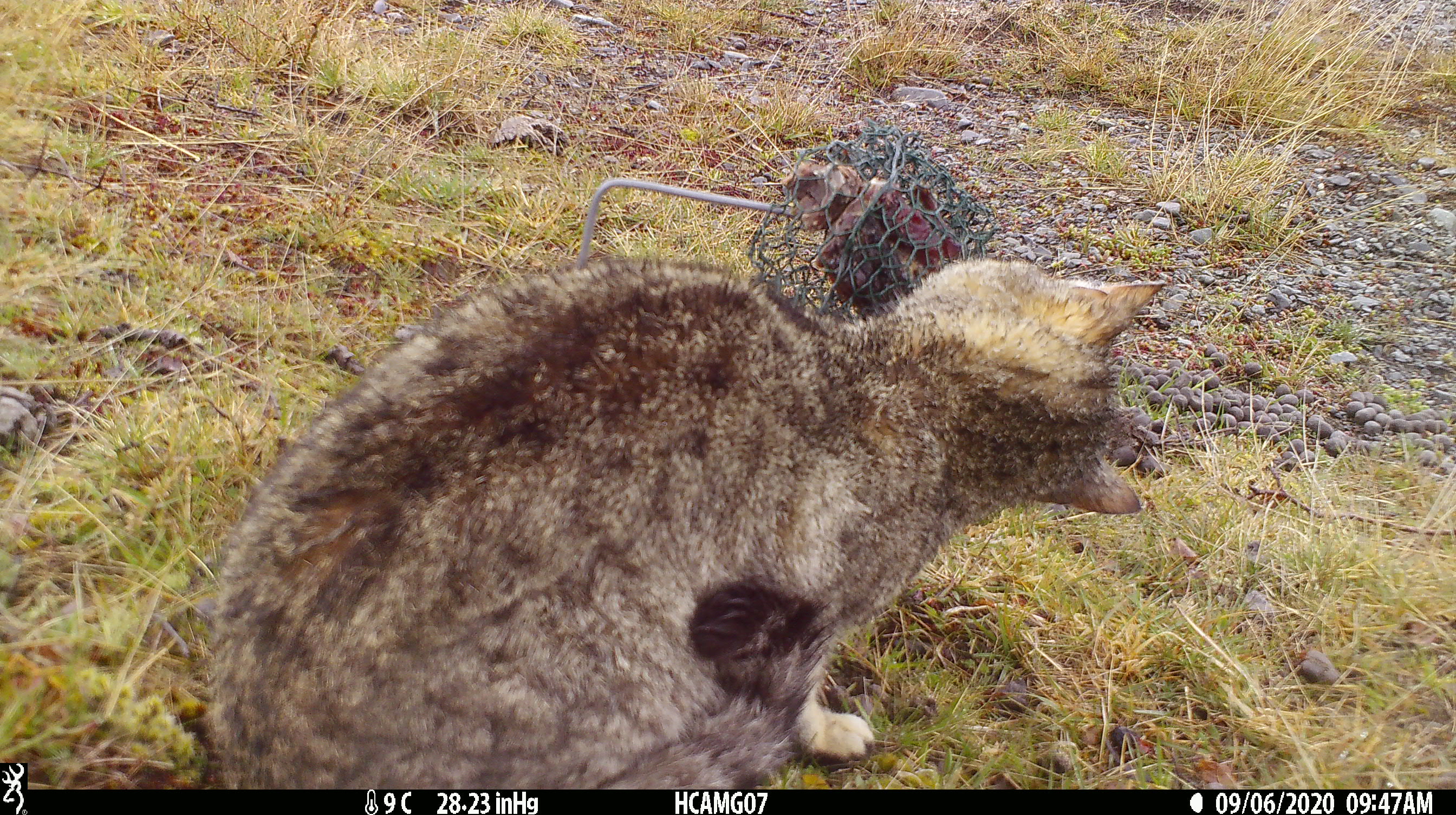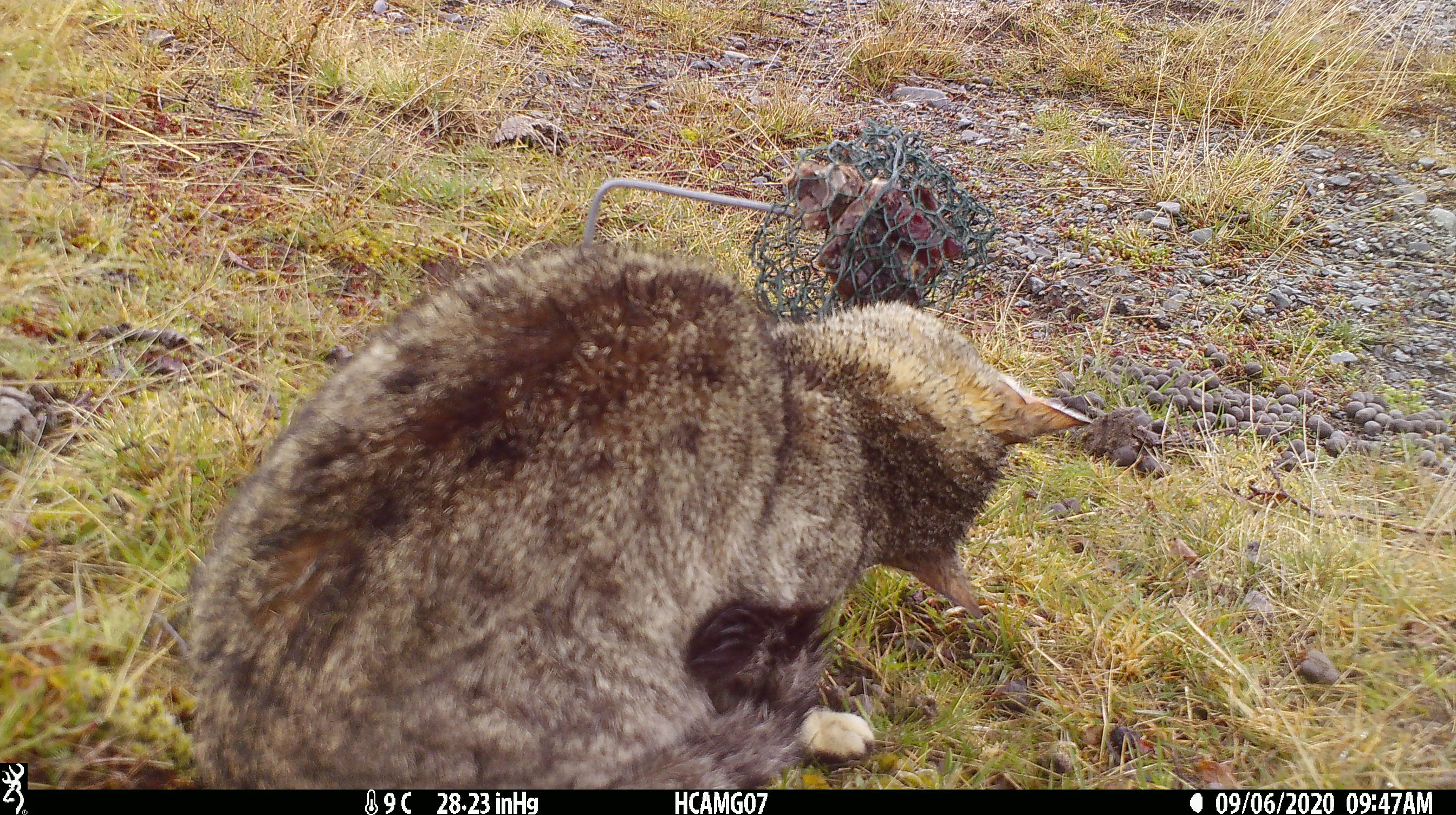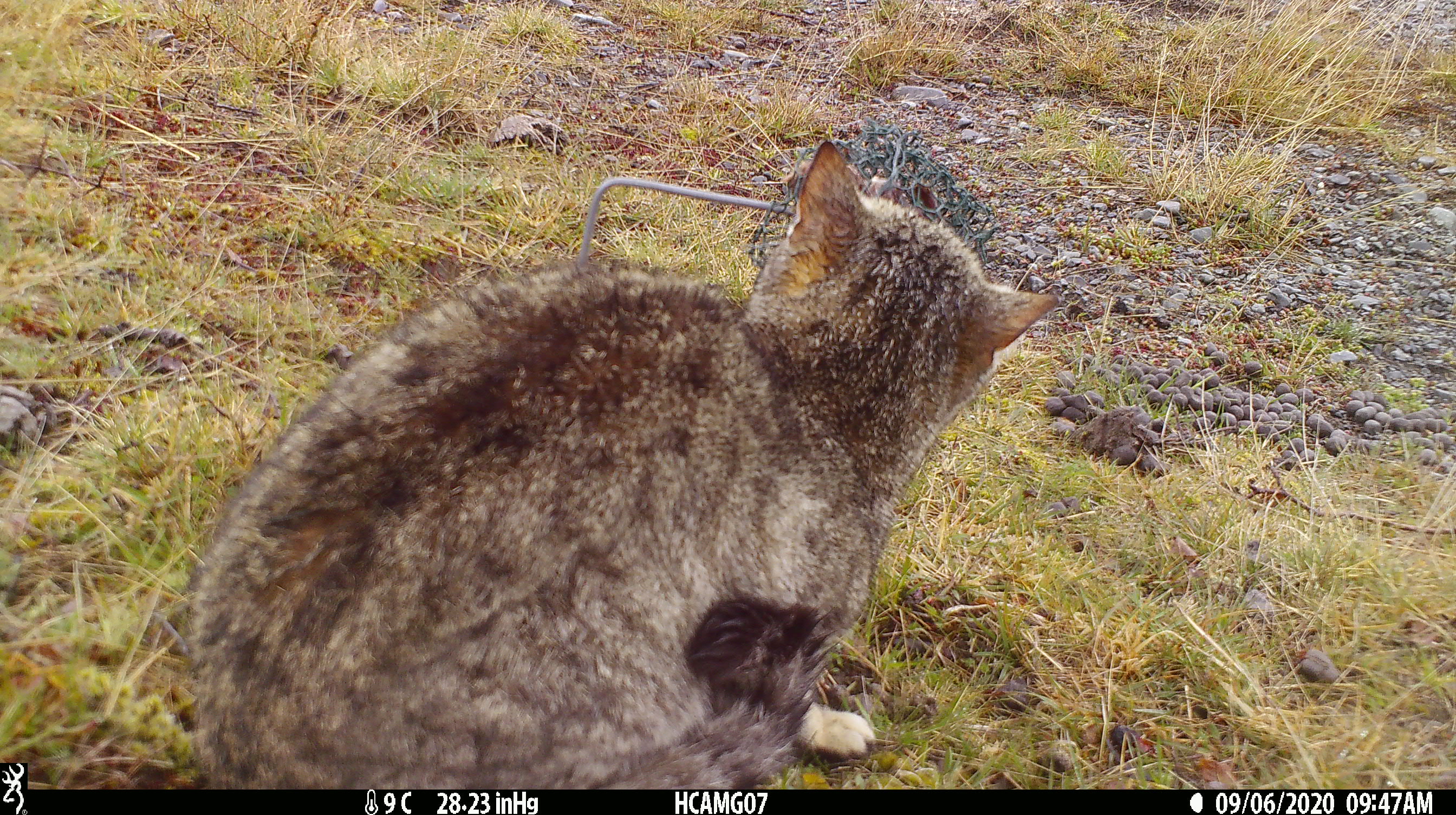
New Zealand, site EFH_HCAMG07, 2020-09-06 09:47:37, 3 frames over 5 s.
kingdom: Animalia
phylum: Chordata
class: Mammalia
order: Carnivora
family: Felidae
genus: Felis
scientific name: Felis catus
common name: domestic cat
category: cat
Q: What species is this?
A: Cat (domestic cat) (Felis catus).